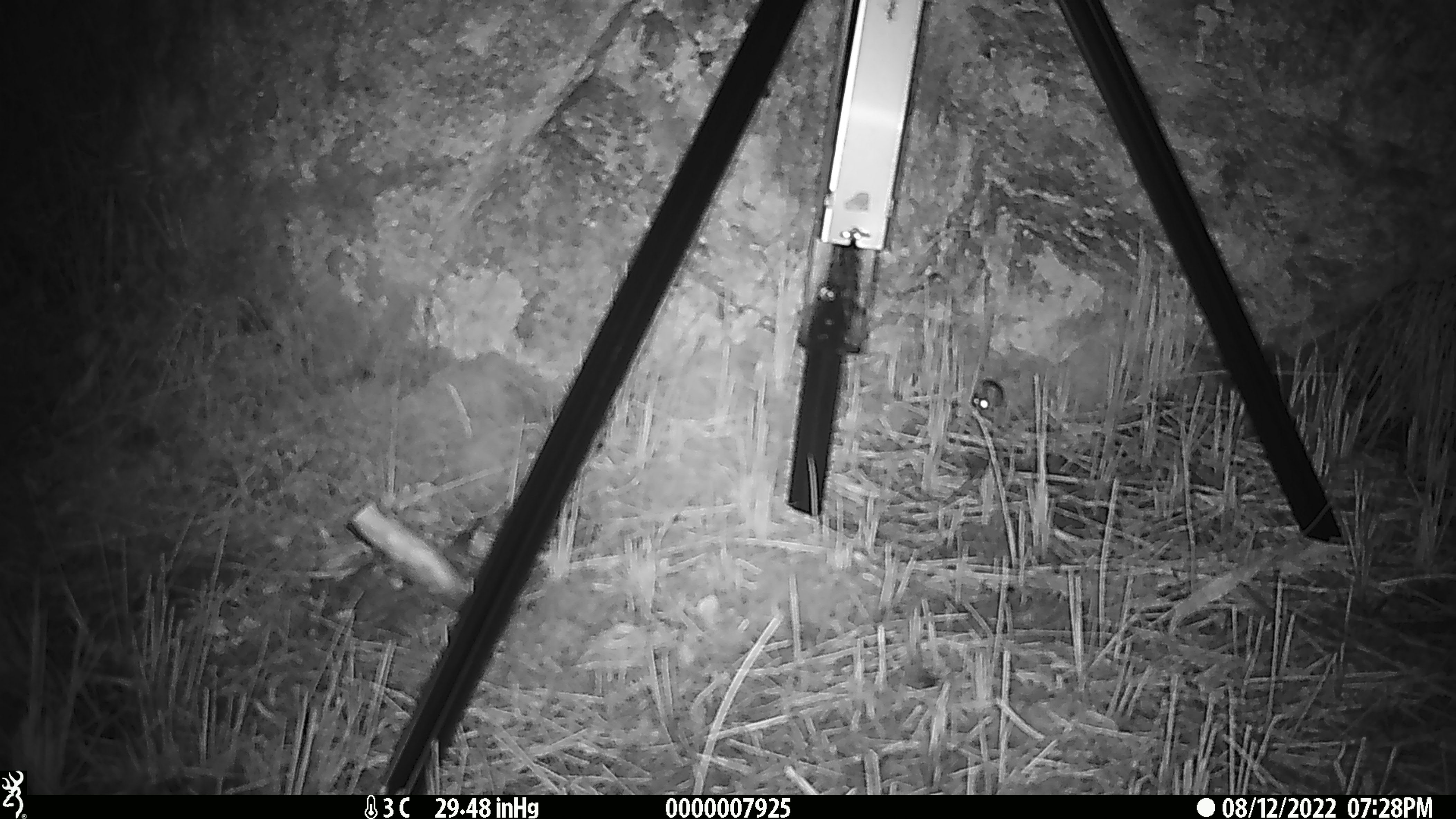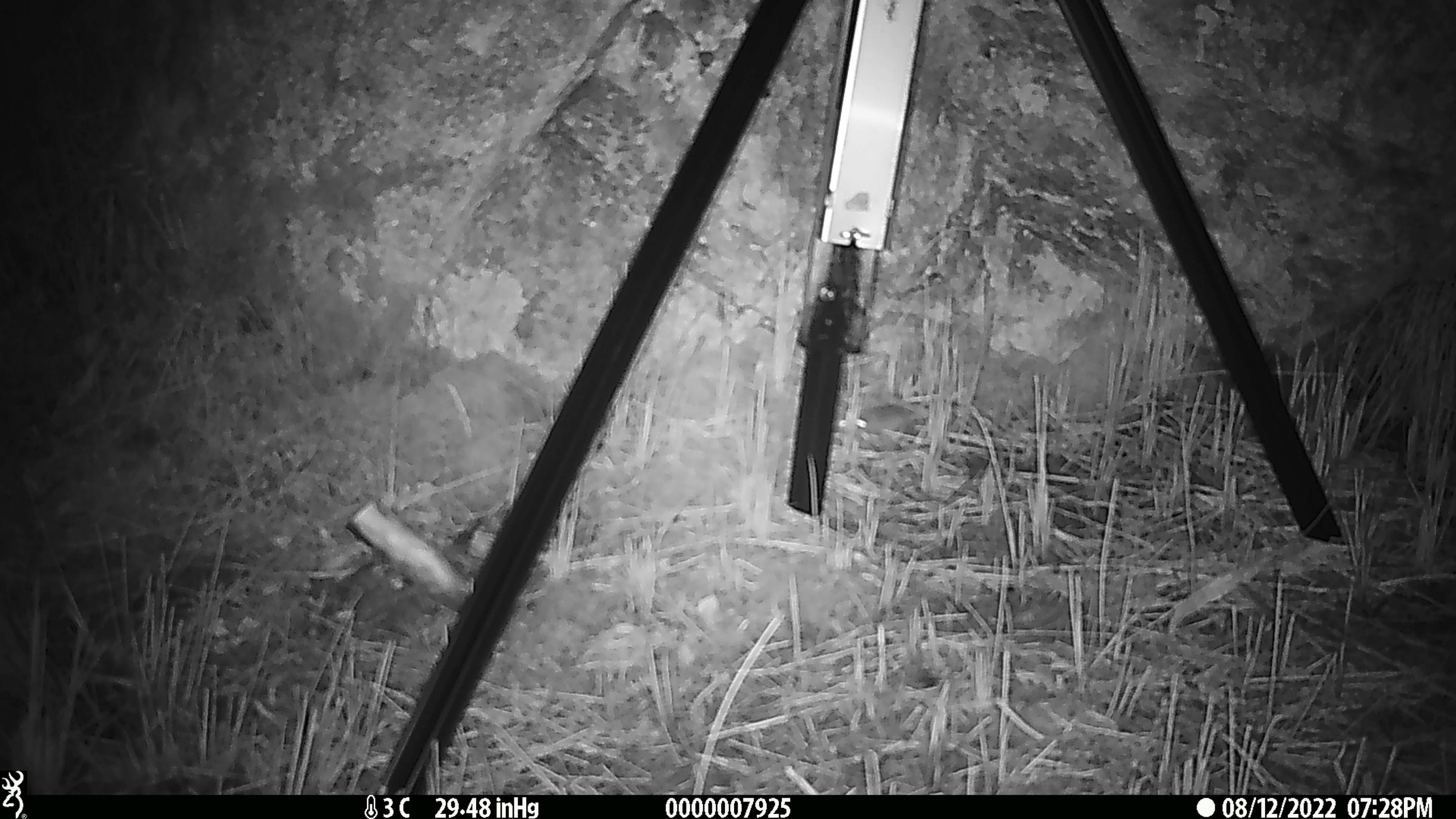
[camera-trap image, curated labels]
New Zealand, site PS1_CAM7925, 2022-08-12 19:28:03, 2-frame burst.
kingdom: Animalia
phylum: Chordata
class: Mammalia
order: Rodentia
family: Muridae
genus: Mus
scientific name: Mus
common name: mouse